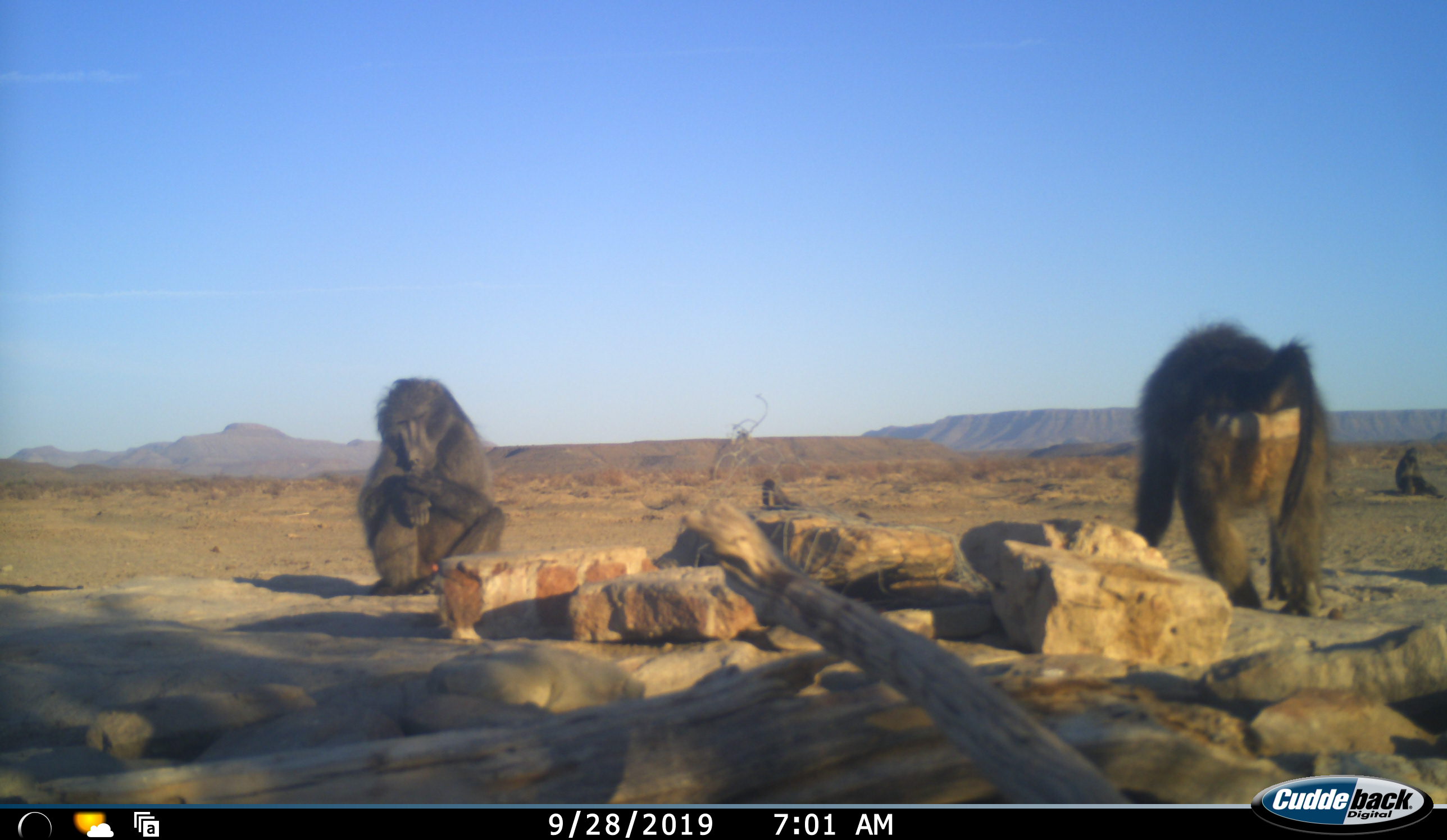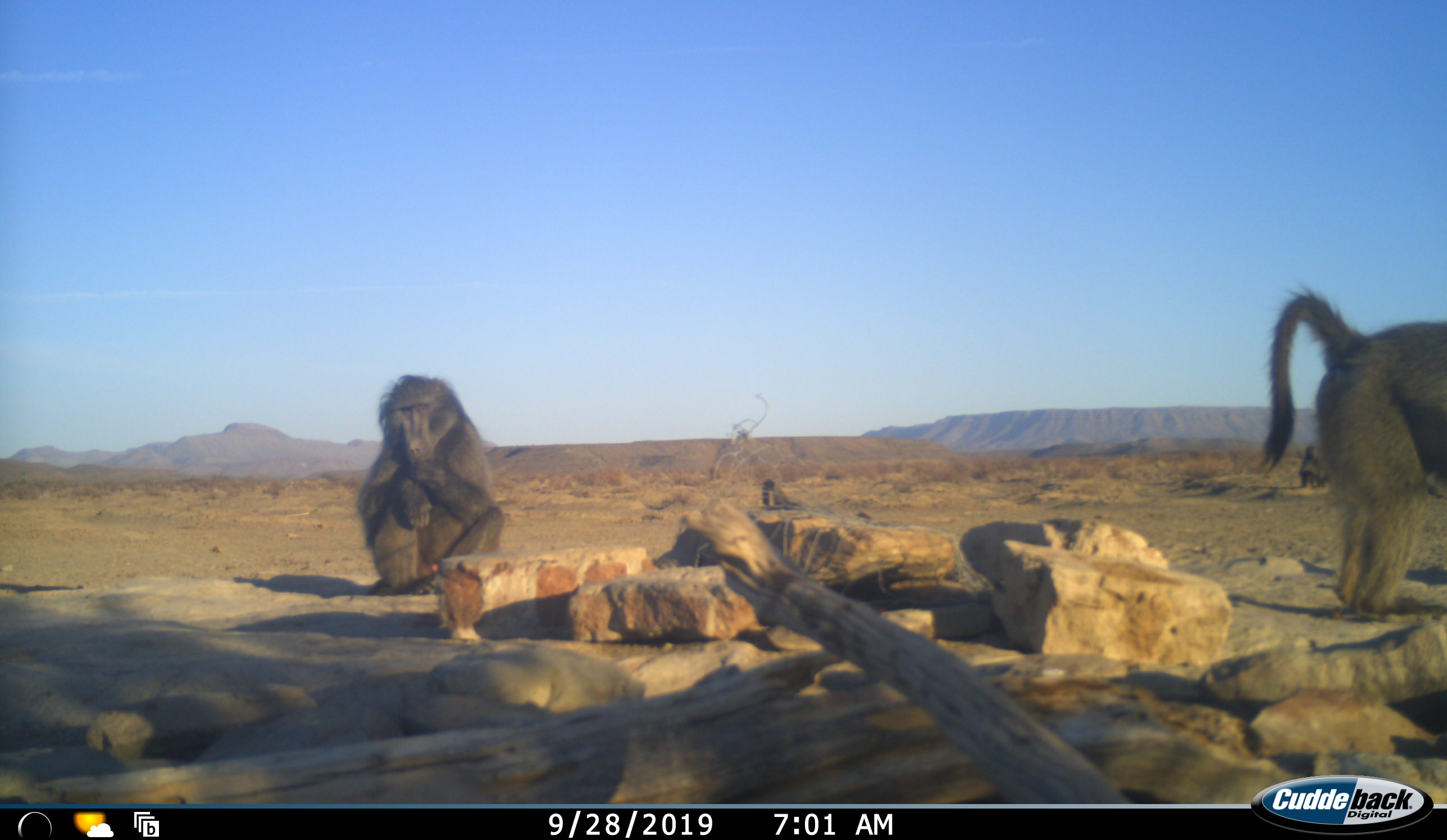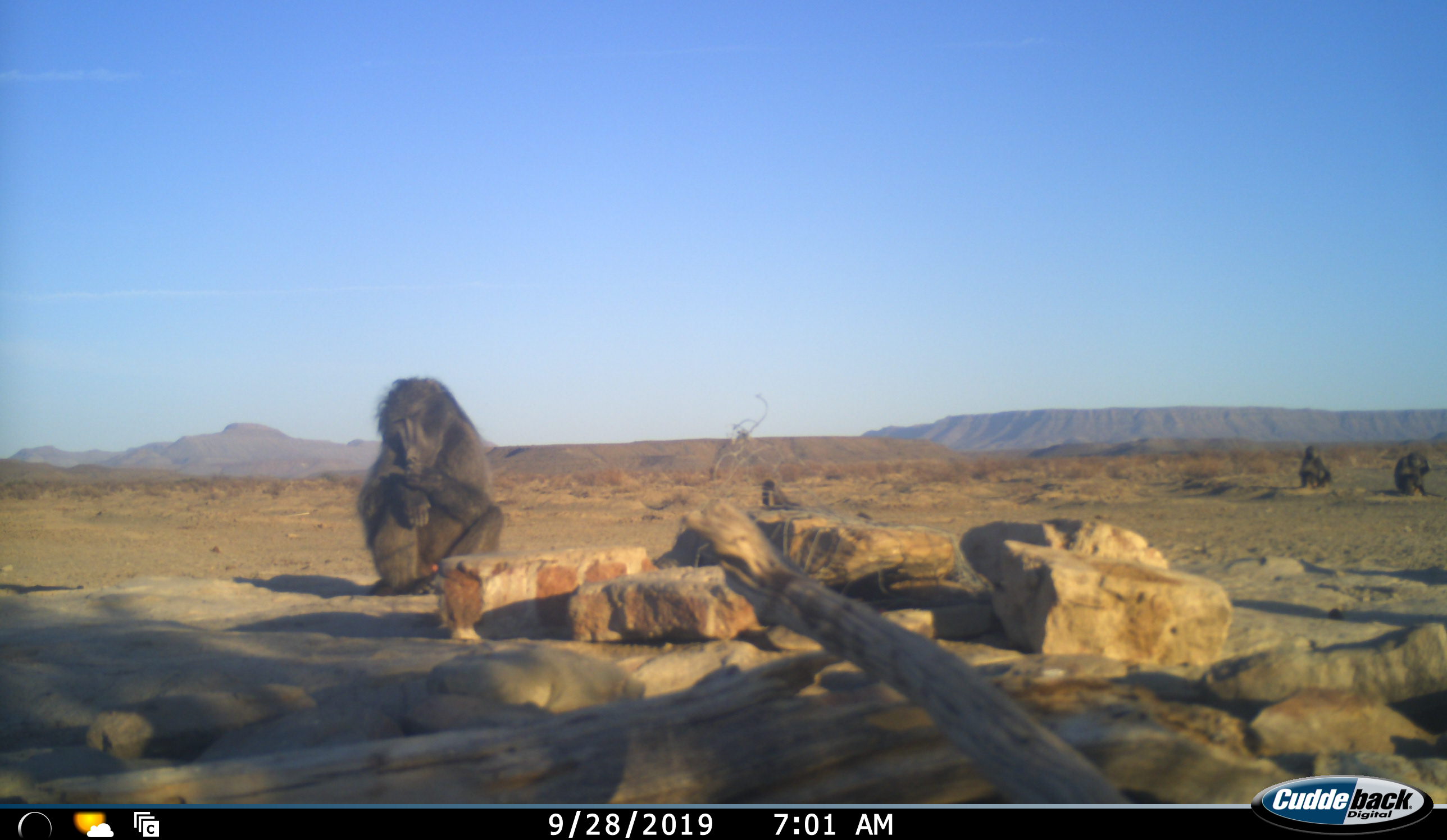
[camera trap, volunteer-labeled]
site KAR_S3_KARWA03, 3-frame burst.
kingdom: Animalia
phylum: Chordata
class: Mammalia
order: Primates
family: Cercopithecidae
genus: Papio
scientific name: Papio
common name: baboon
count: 5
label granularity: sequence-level